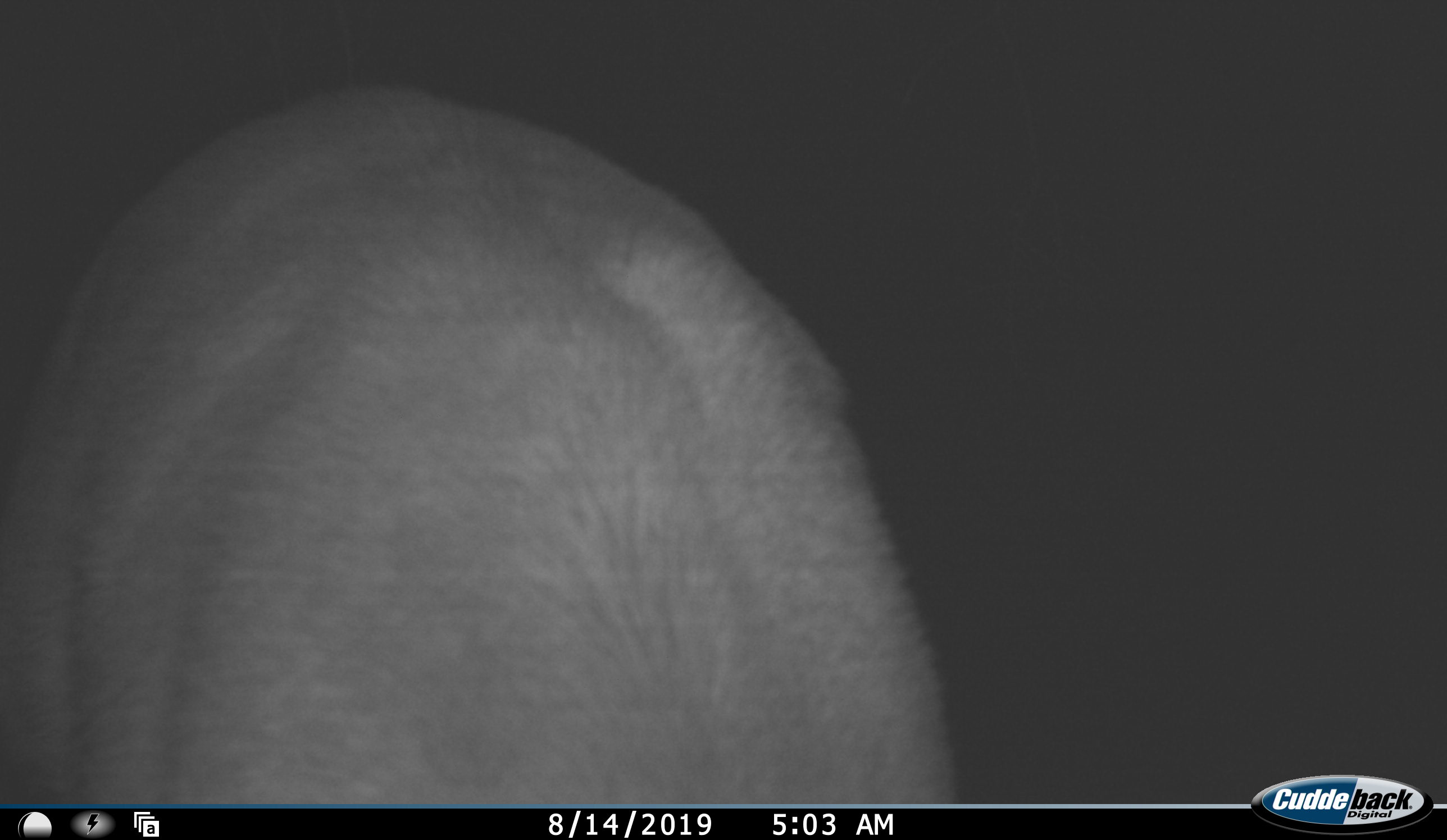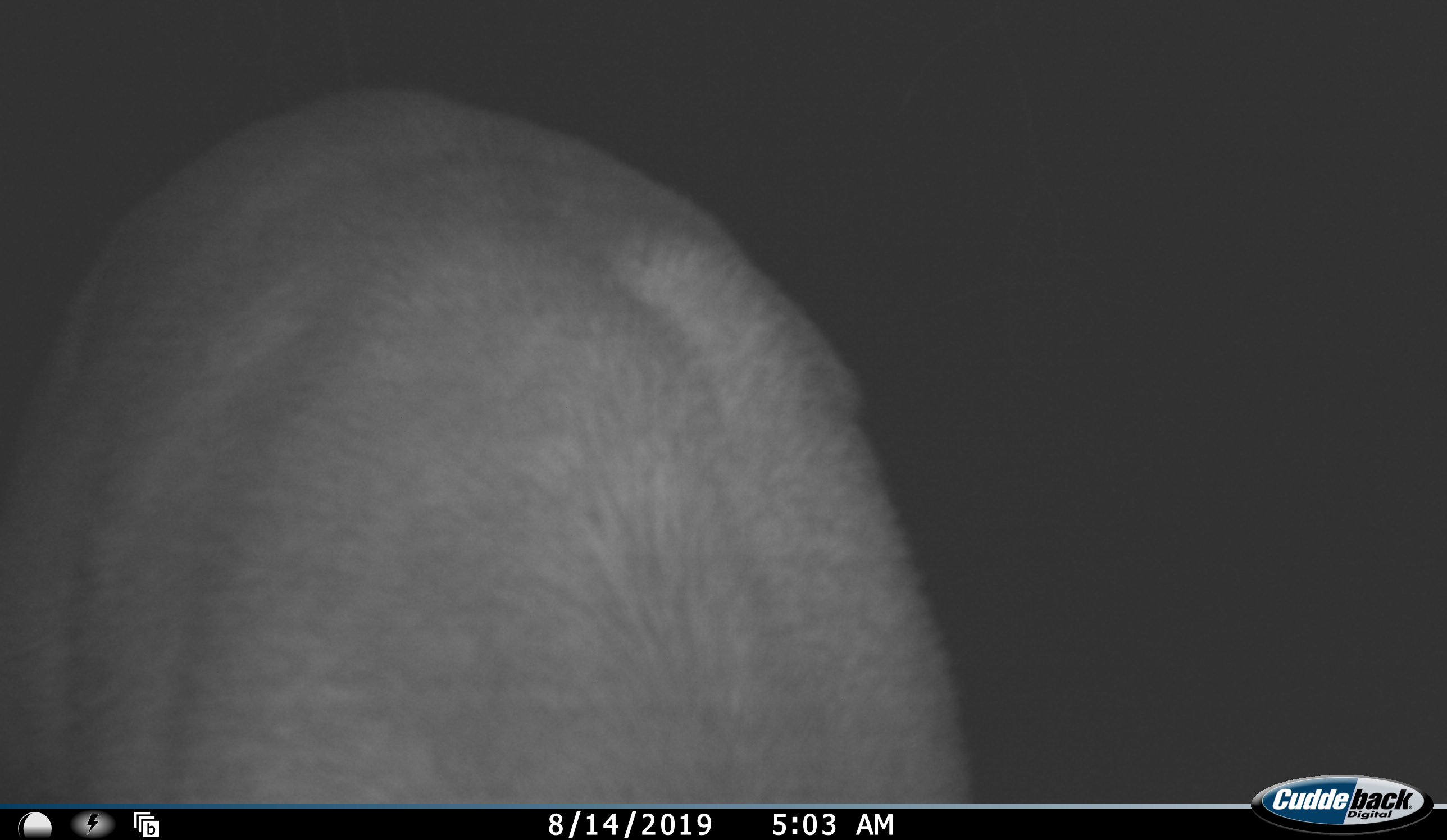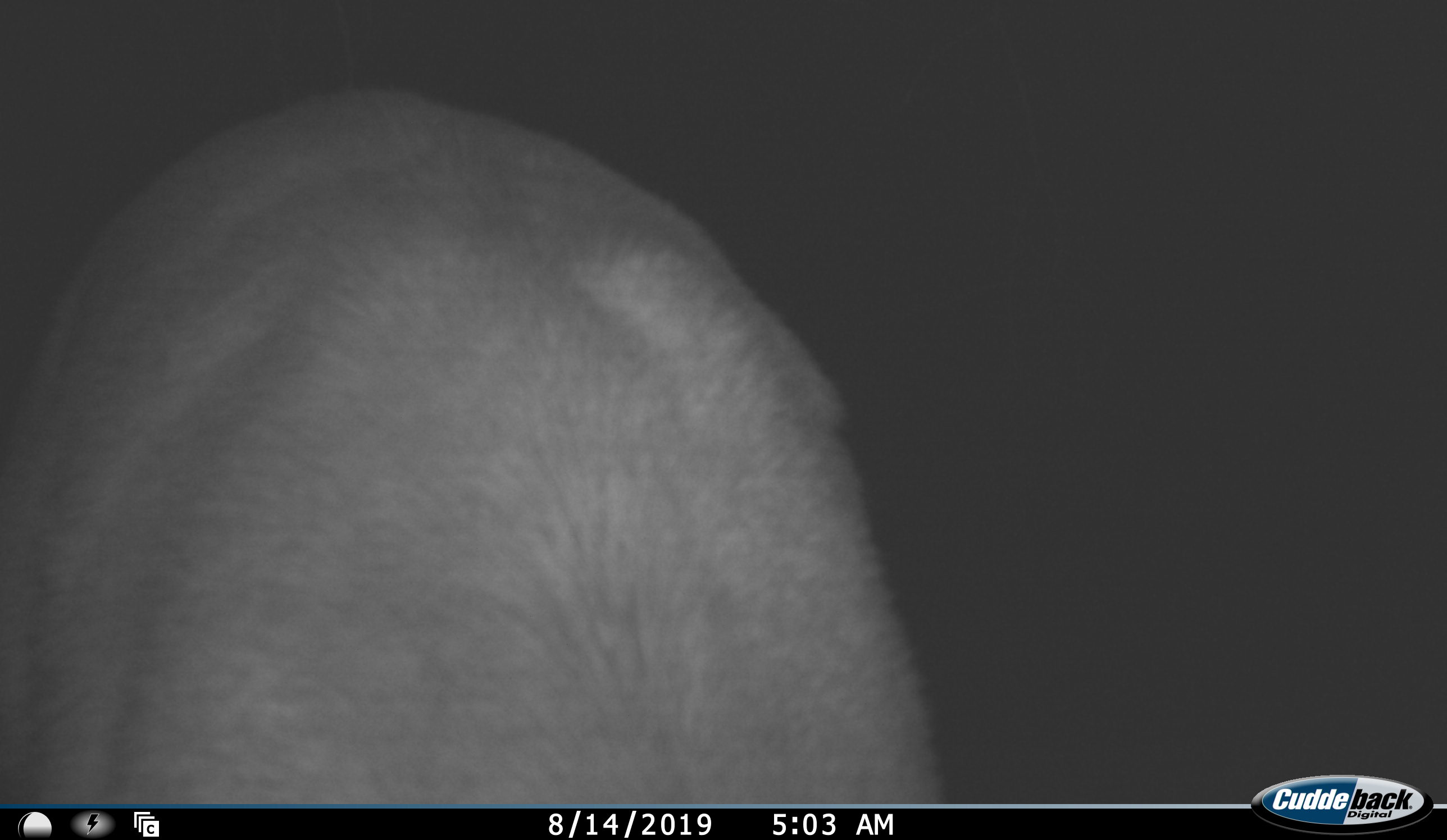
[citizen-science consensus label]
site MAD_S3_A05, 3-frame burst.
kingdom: Animalia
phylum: Chordata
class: Mammalia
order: Artiodactyla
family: Bovidae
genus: Aepyceros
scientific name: Aepyceros melampus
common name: impala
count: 1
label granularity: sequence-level